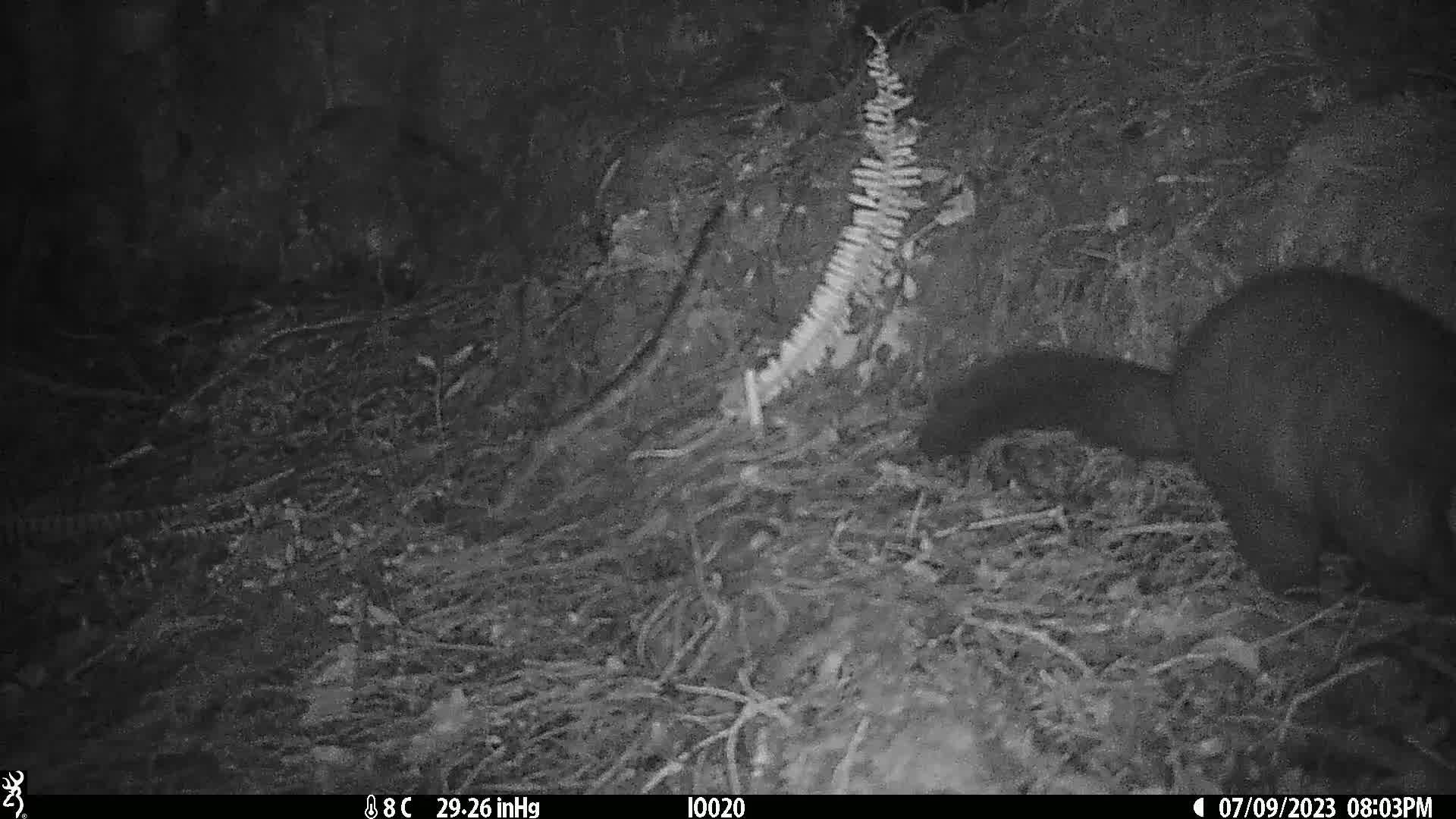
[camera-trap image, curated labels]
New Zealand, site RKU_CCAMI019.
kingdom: Animalia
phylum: Chordata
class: Mammalia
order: Diprotodontia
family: Phalangeridae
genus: Trichosurus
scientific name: Trichosurus vulpecula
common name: common brushtail possum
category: possum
Possum (common brushtail possum) (Trichosurus vulpecula).